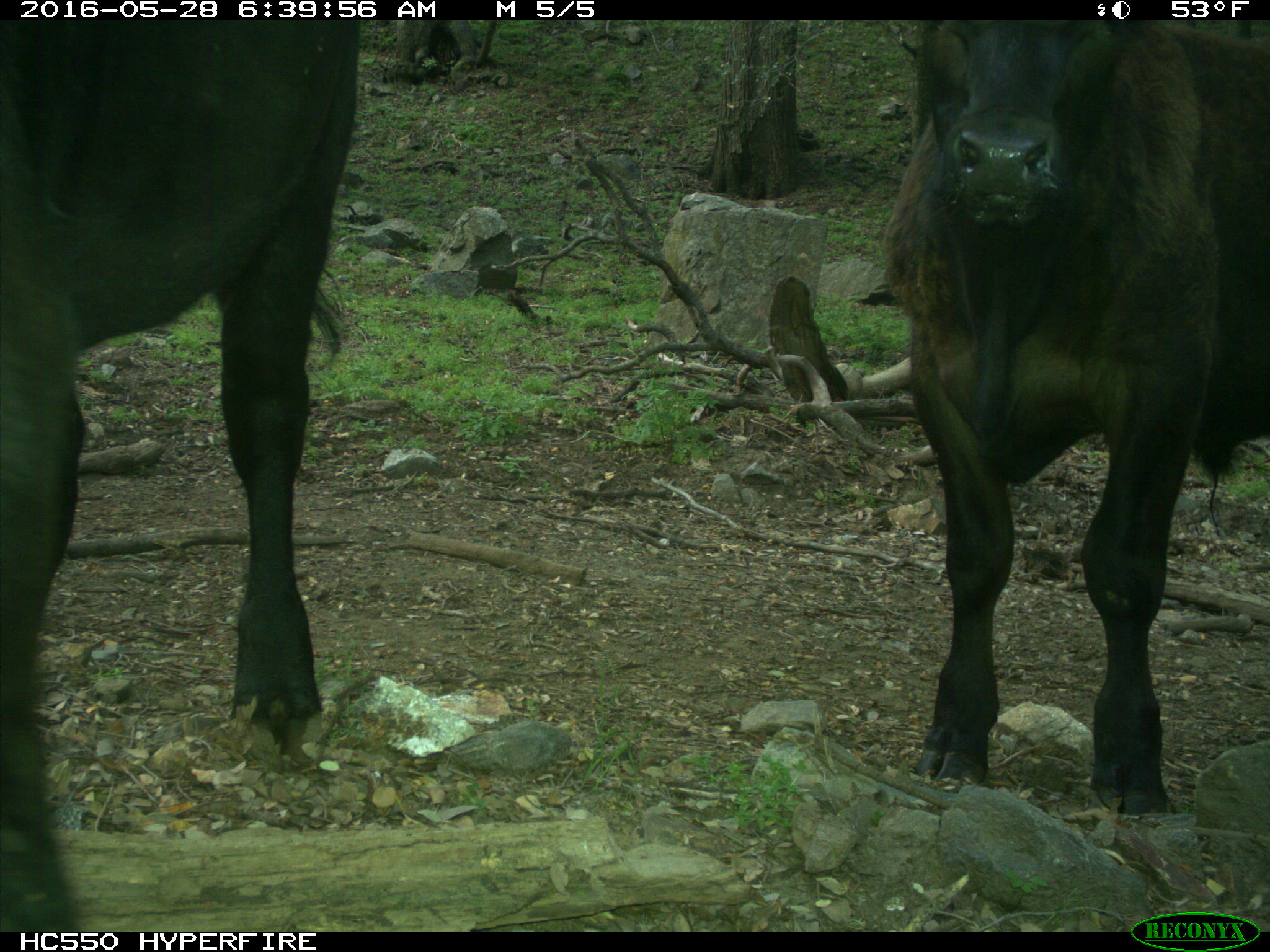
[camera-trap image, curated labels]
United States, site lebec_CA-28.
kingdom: Animalia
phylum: Chordata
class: Mammalia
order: Artiodactyla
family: Bovidae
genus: Bos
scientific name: Bos taurus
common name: domestic cow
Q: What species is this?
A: Bos taurus (domestic cow).